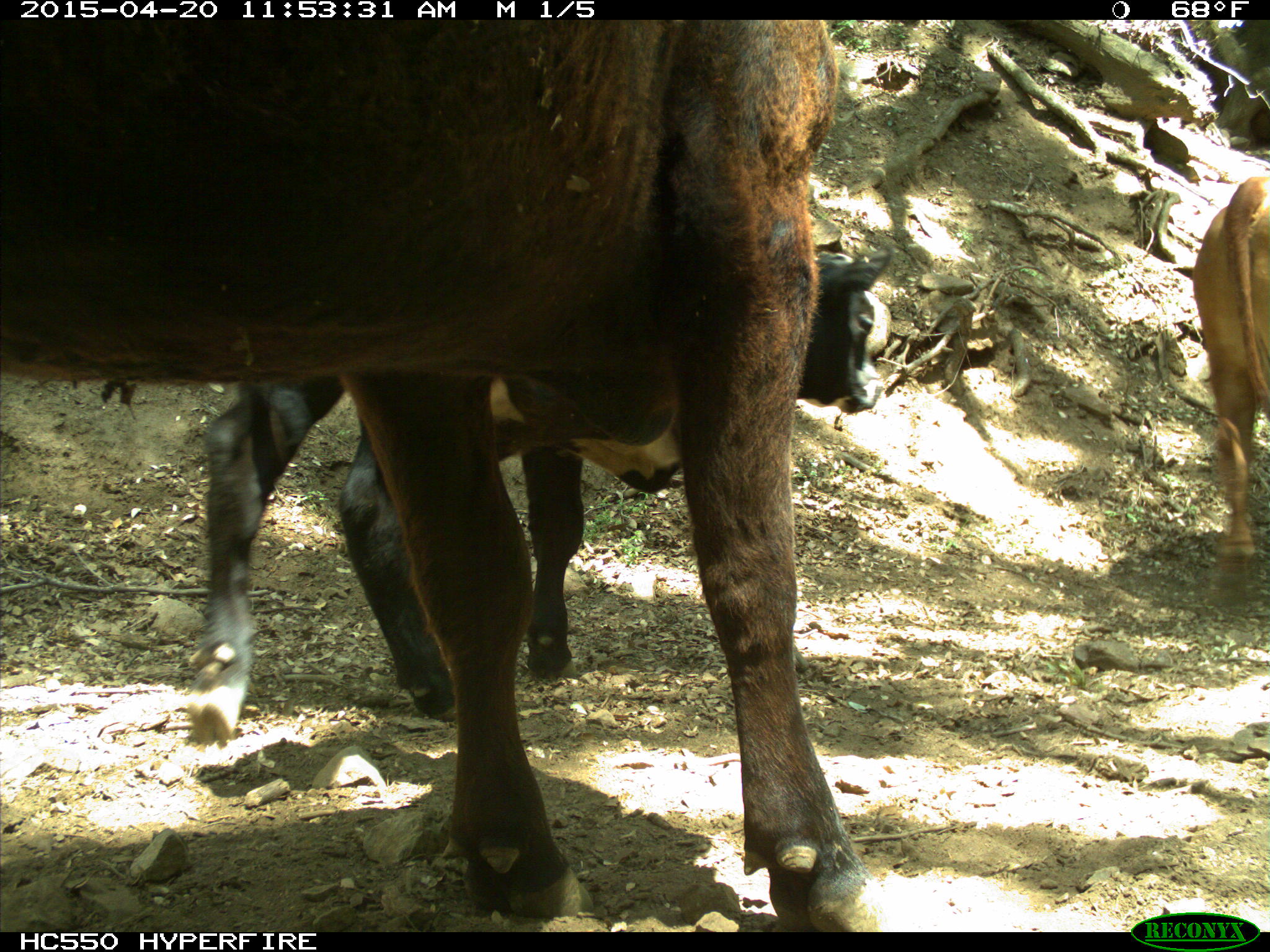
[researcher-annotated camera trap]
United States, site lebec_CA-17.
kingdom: Animalia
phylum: Chordata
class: Mammalia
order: Artiodactyla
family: Bovidae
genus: Bos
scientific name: Bos taurus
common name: domestic cow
Bos taurus (domestic cow).